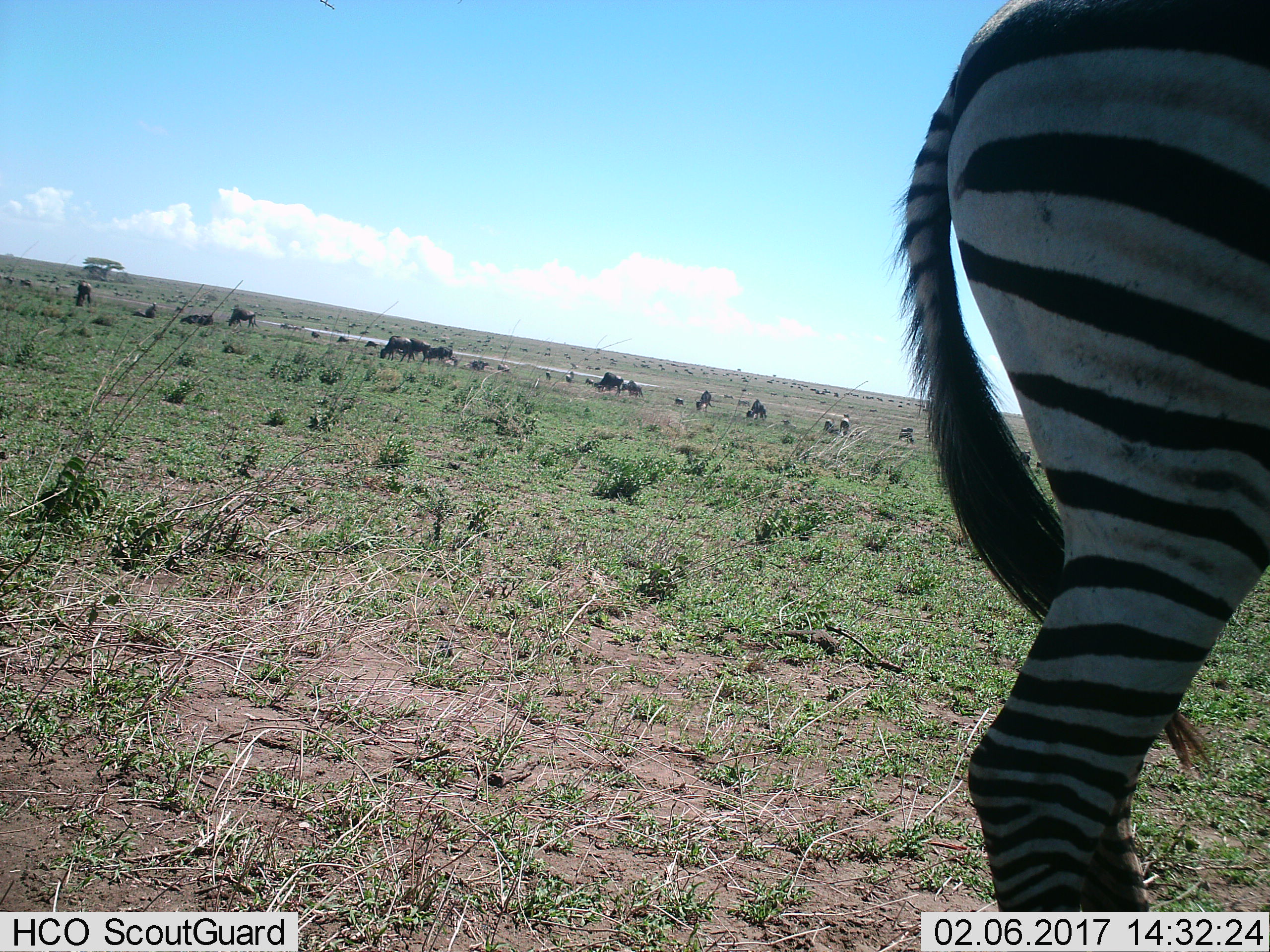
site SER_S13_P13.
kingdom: Animalia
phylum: Chordata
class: Mammalia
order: Artiodactyla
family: Bovidae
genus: Connochaetes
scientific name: Connochaetes taurinus taurinus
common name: blue wildebeest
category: wildebeestblue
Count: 11-50.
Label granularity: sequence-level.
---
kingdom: Animalia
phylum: Chordata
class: Mammalia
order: Perissodactyla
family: Equidae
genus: Equus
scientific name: Equus quagga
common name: plains zebra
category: zebraplains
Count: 1.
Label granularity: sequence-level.